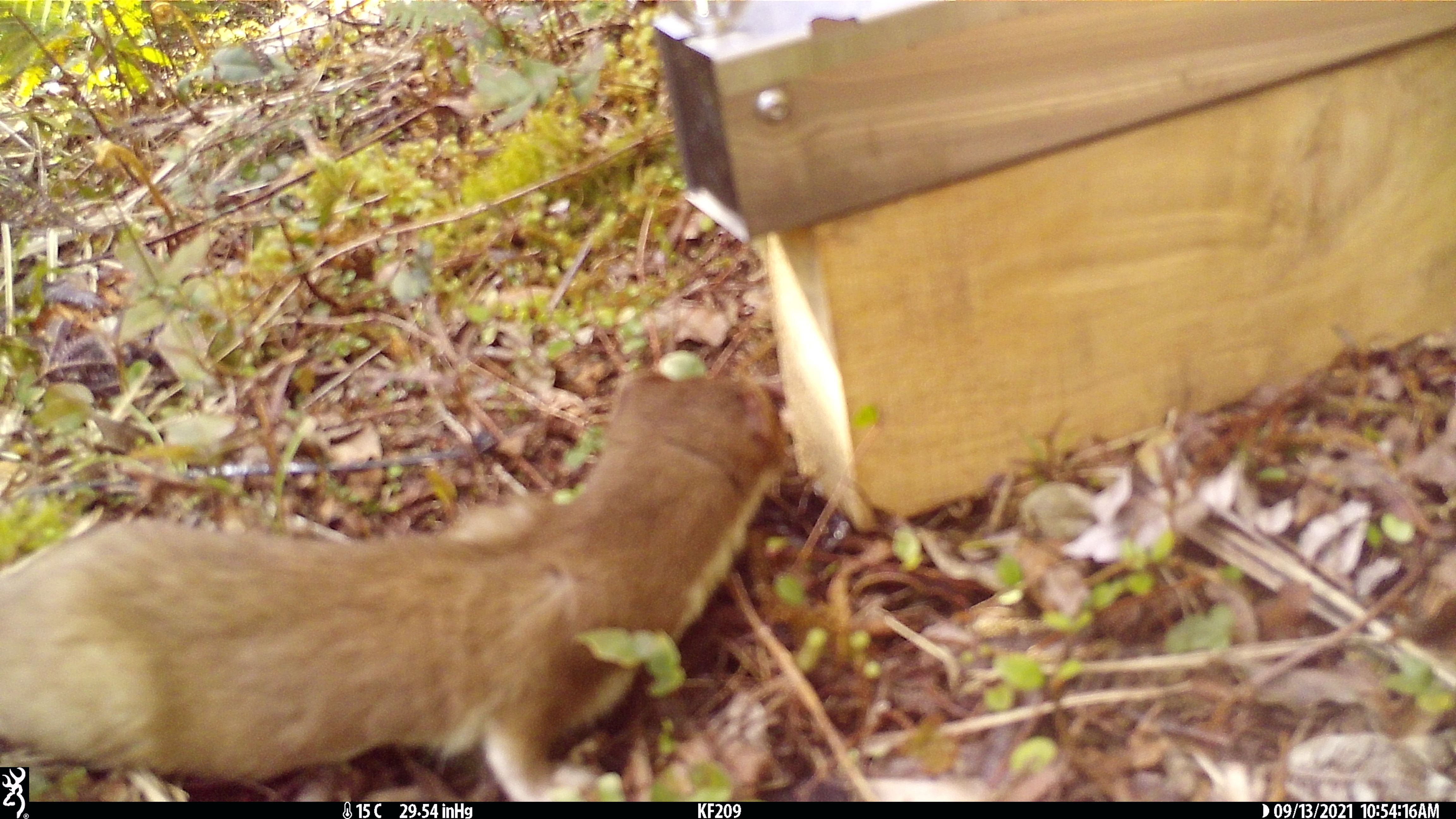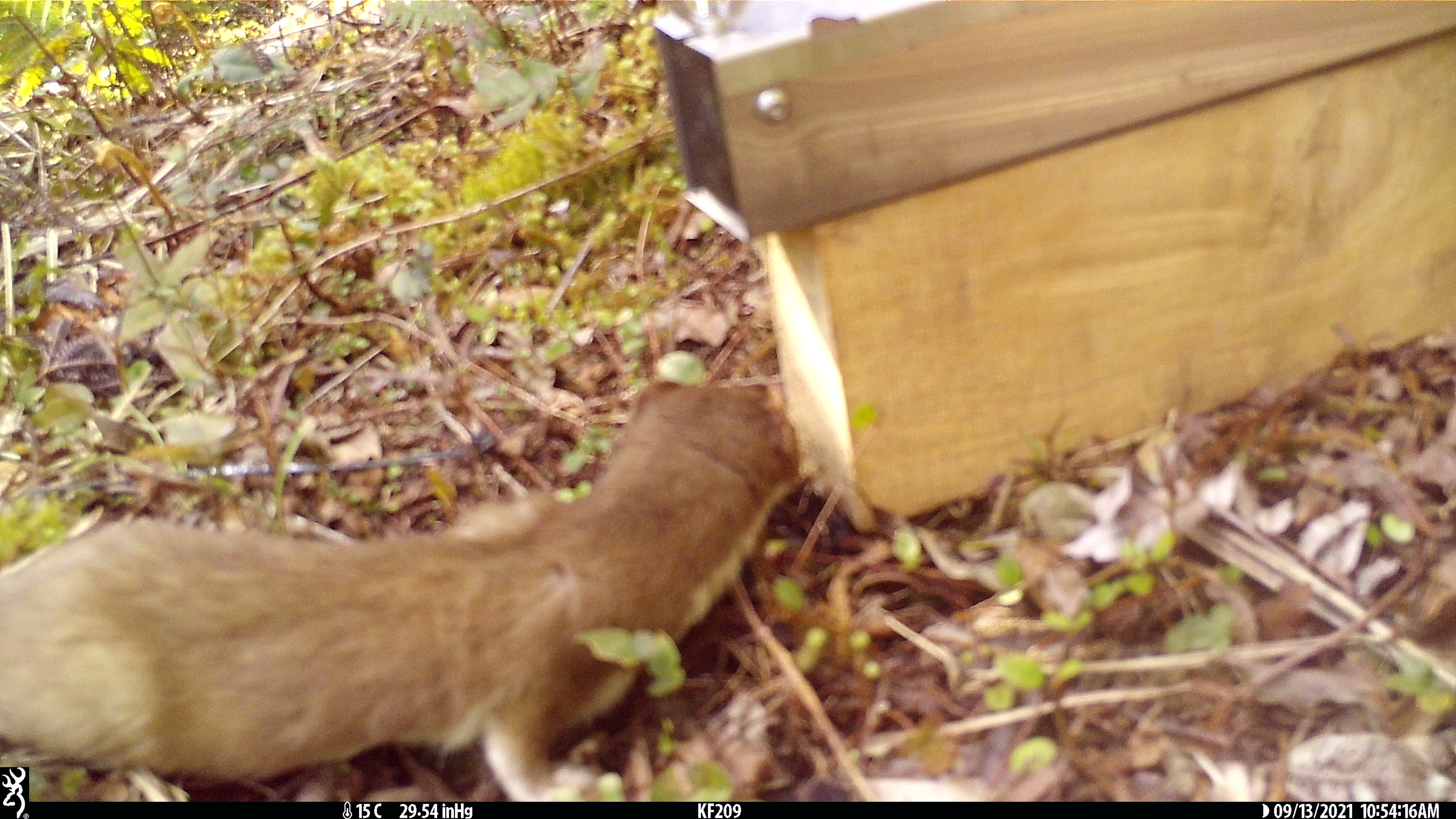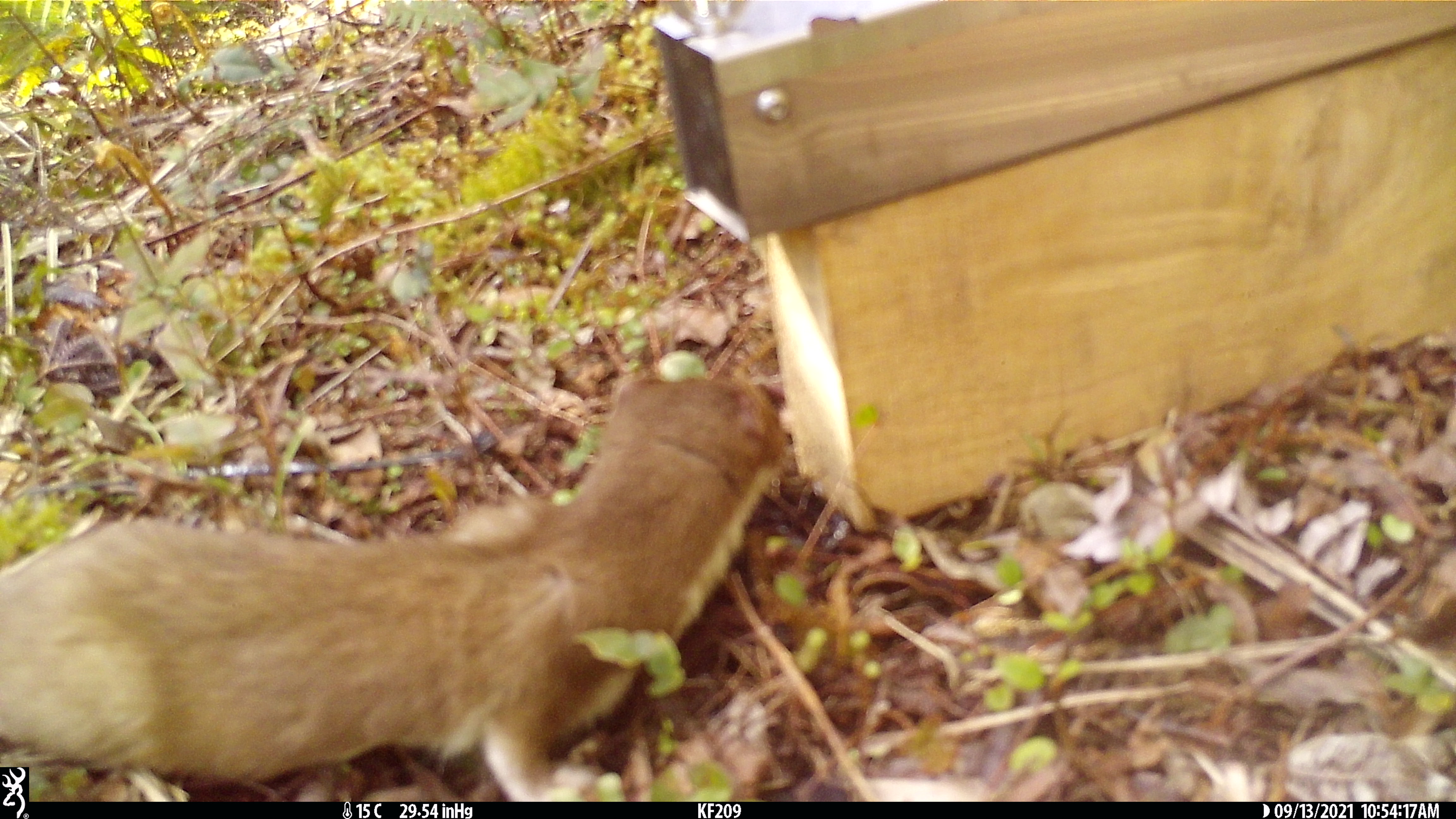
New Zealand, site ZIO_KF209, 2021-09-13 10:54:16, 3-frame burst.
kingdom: Animalia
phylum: Chordata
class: Mammalia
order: Carnivora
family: Mustelidae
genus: Mustela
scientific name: Mustela erminea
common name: stoat